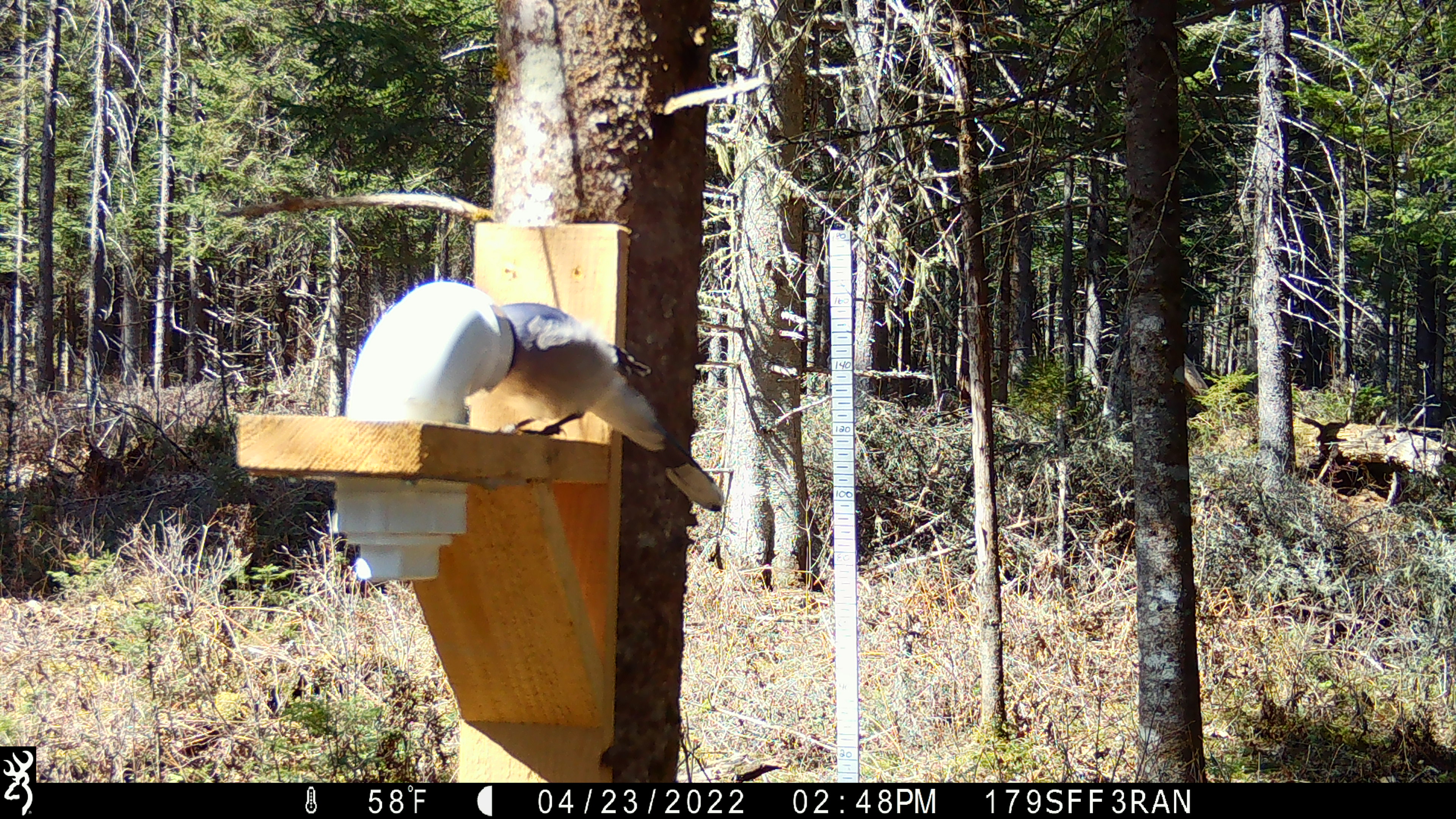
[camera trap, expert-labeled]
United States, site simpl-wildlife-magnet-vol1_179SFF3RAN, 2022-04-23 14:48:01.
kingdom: Animalia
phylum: Chordata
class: Aves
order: Passeriformes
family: Corvidae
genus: Cyanocitta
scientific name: Cyanocitta cristata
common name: blue jay